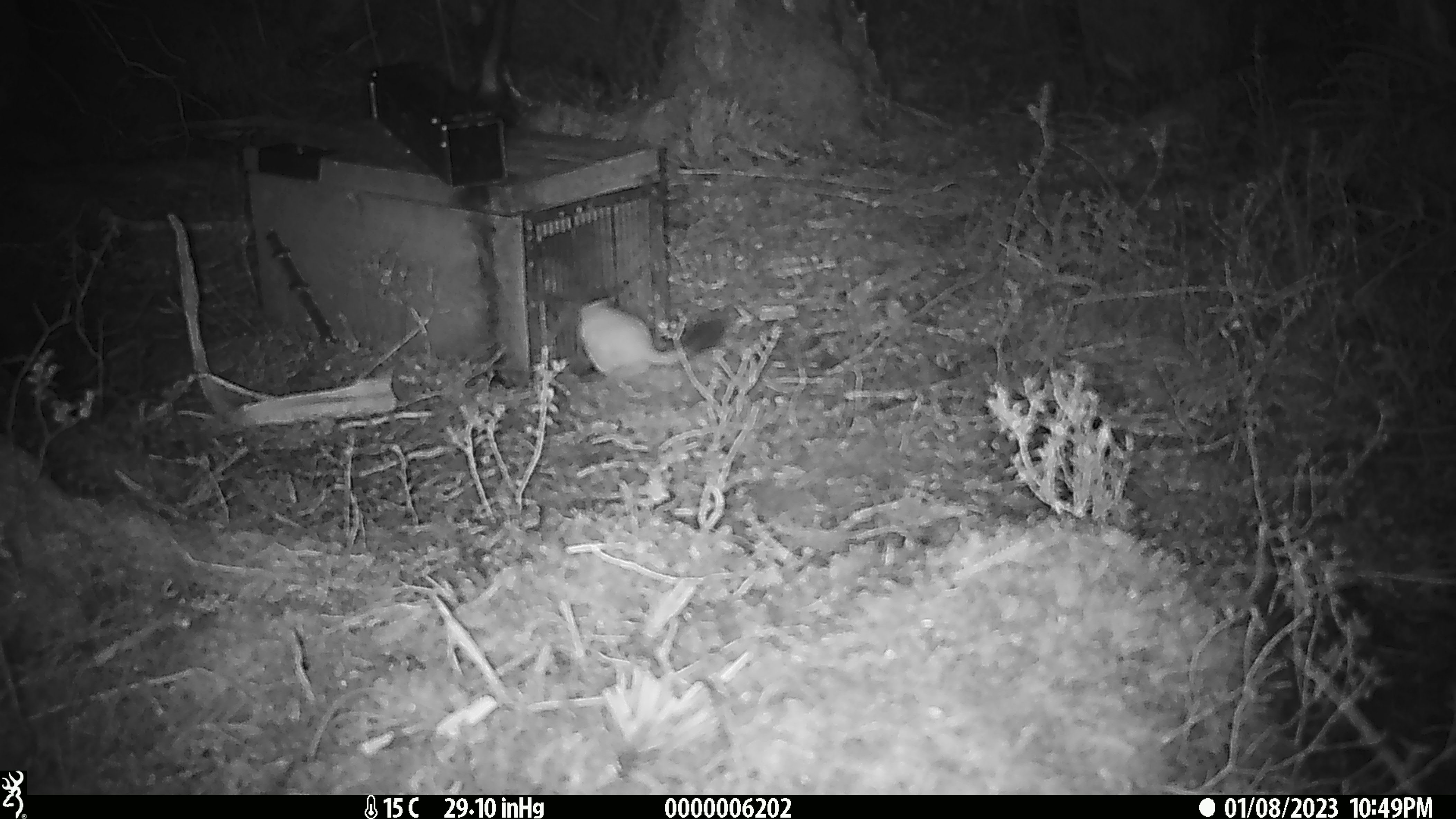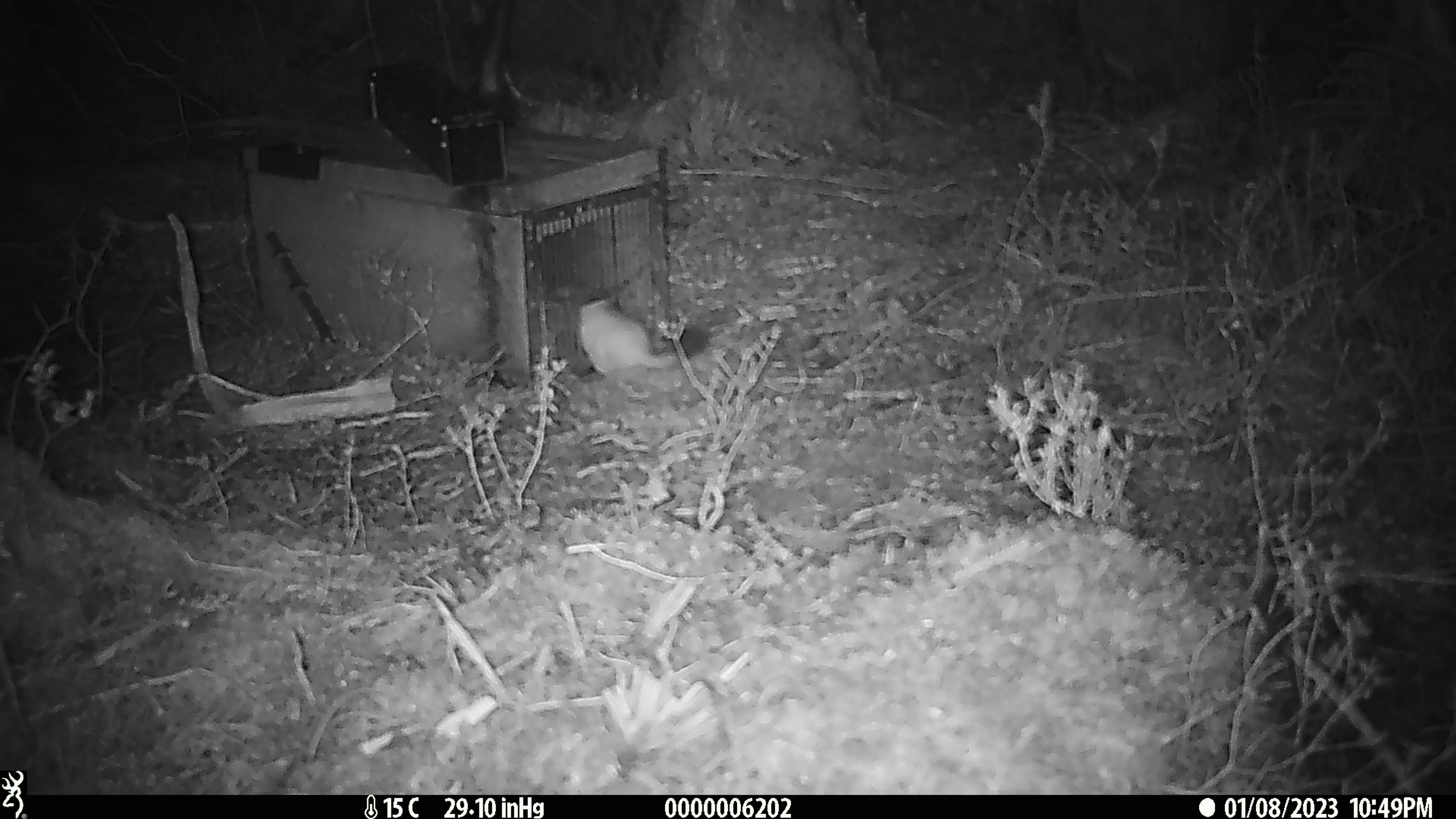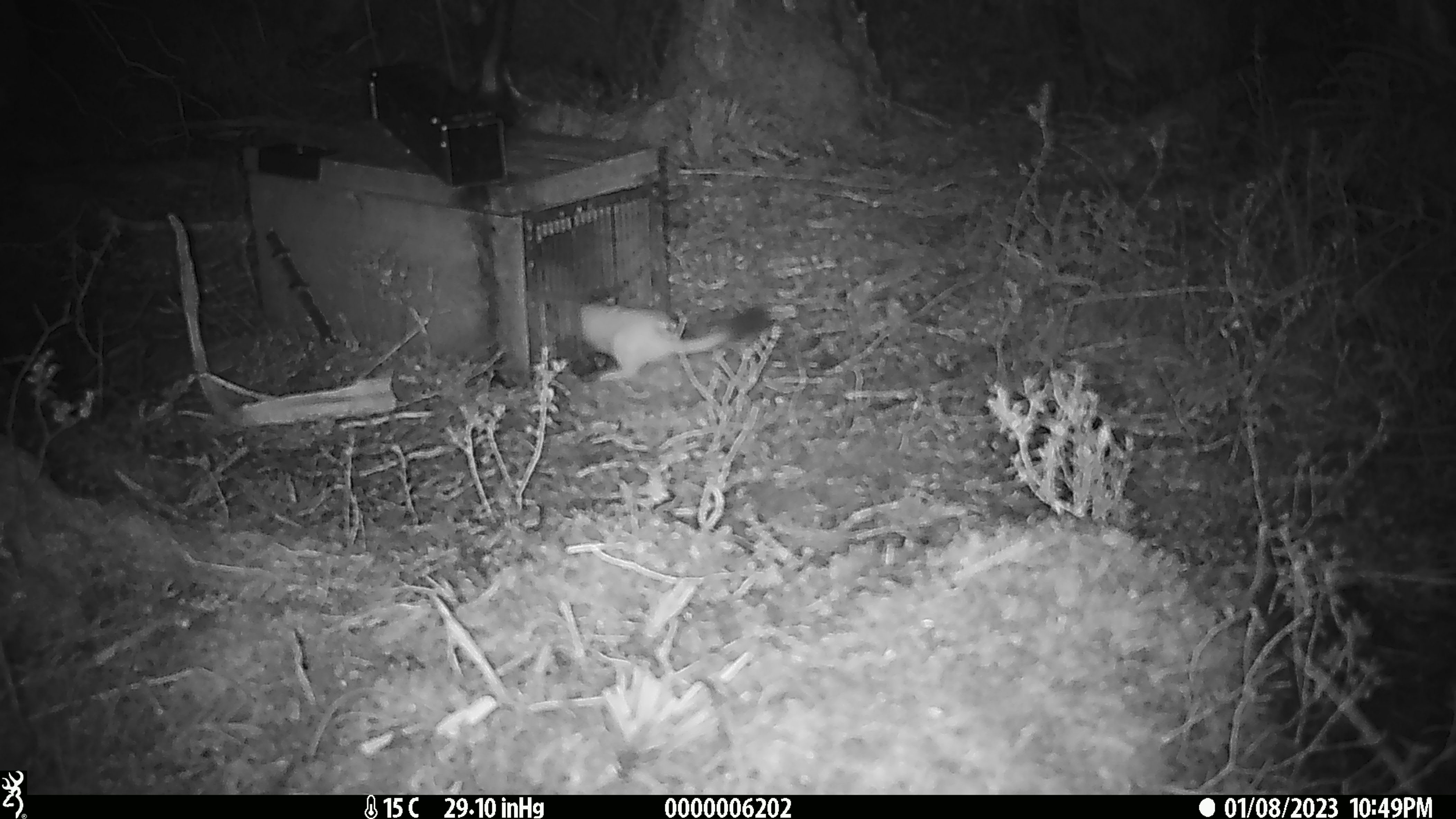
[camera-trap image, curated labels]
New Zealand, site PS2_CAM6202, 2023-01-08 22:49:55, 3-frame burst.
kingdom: Animalia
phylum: Chordata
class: Mammalia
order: Carnivora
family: Mustelidae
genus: Mustela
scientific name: Mustela erminea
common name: stoat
Stoat (Mustela erminea).